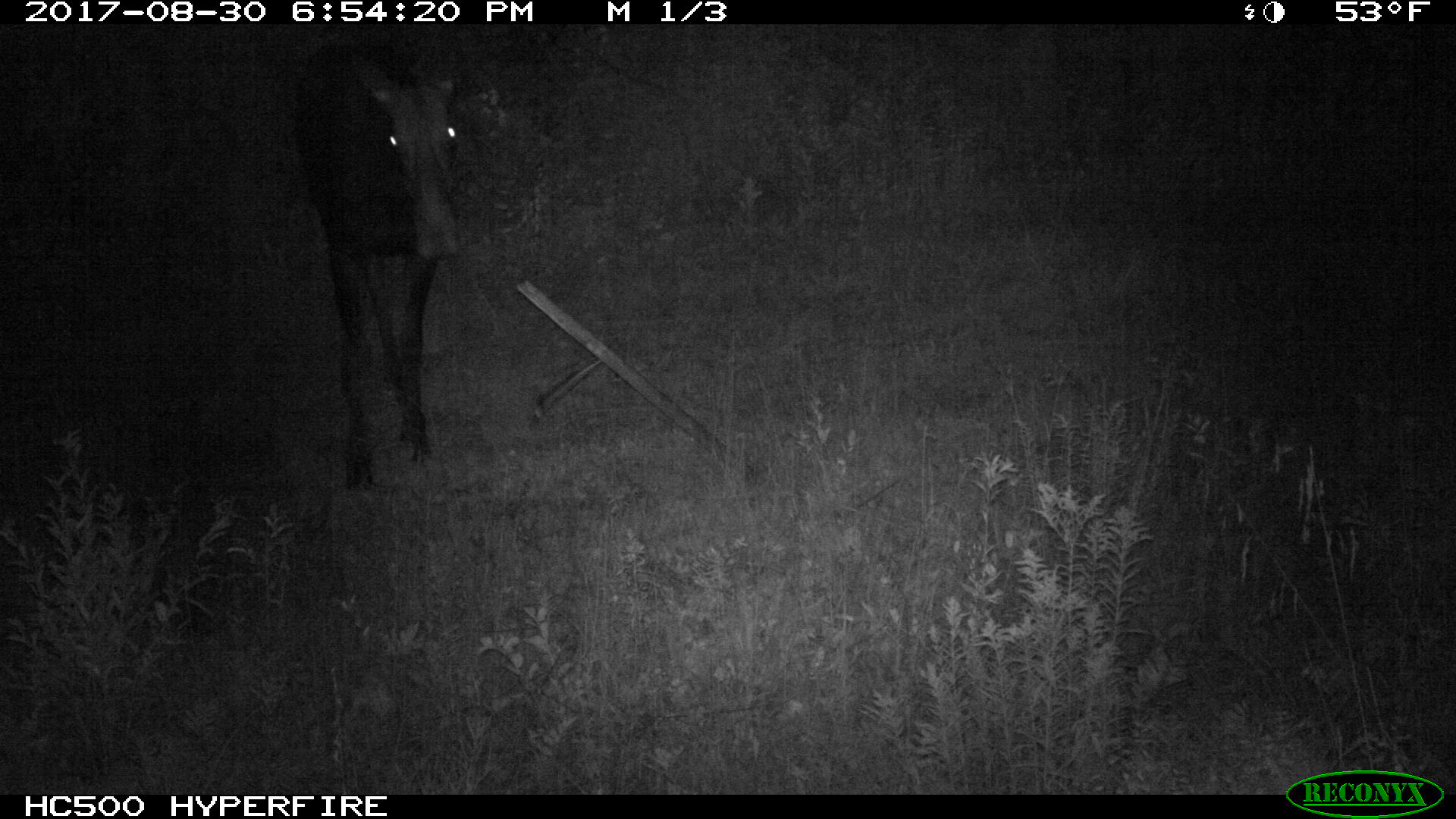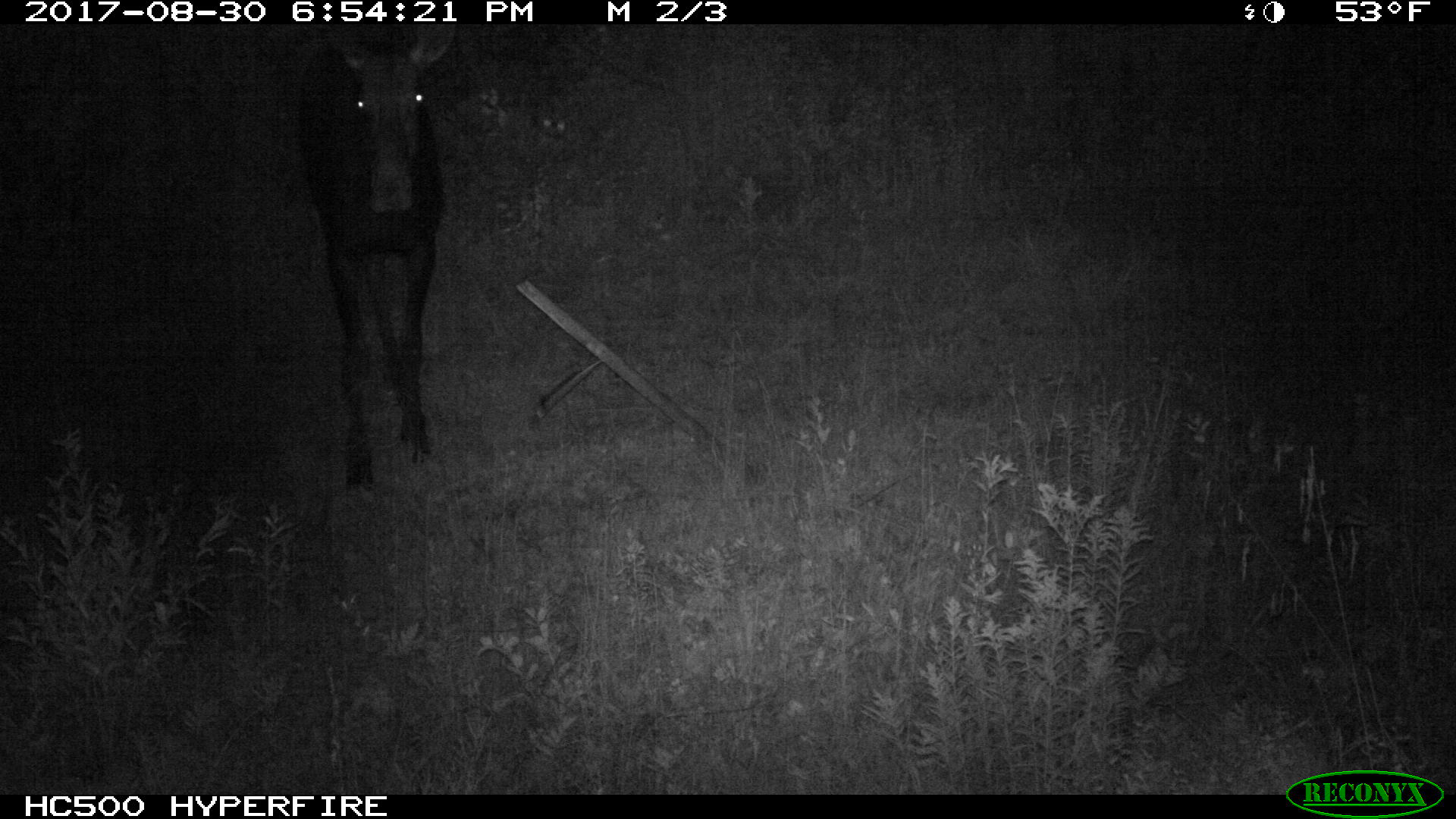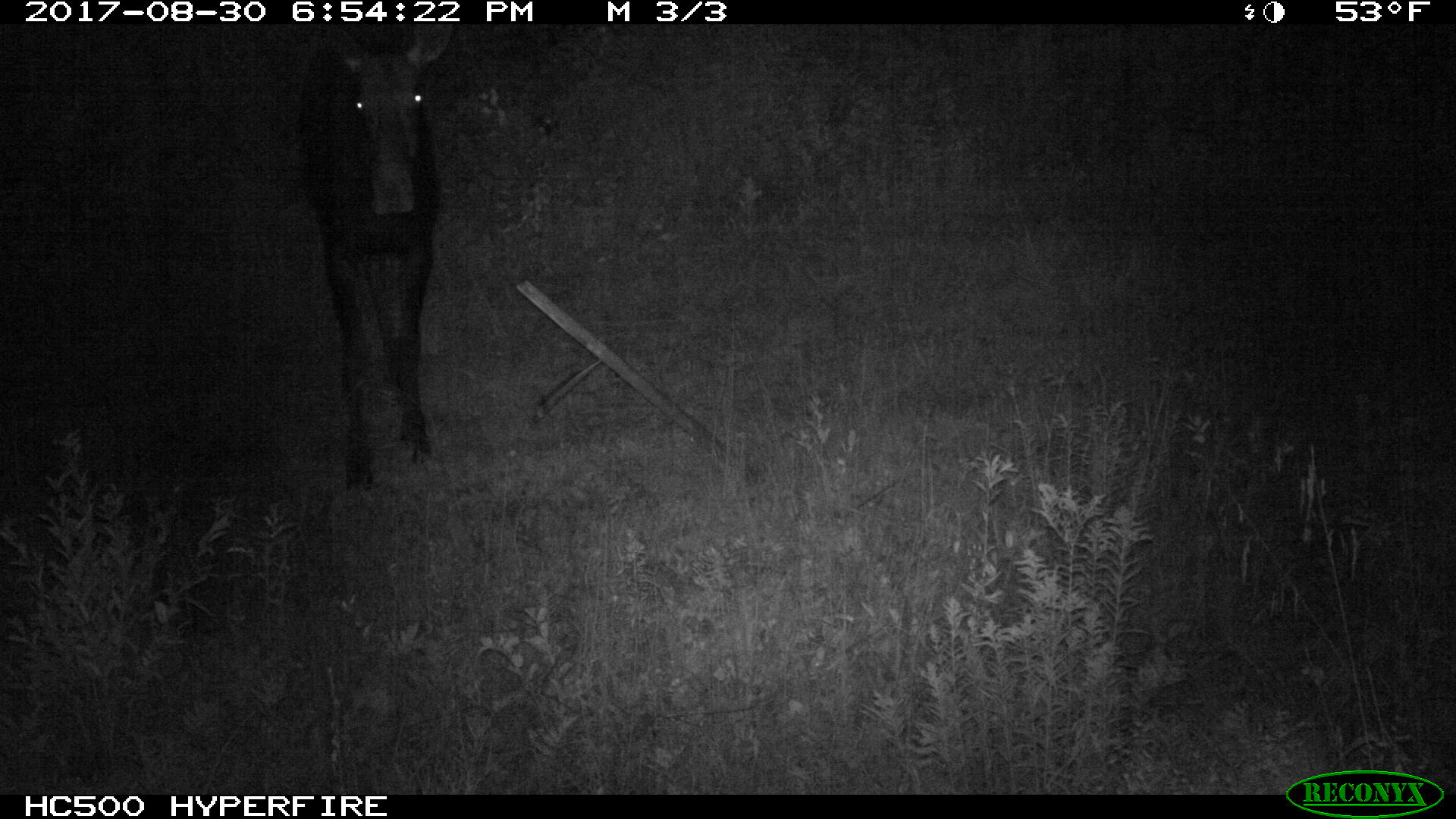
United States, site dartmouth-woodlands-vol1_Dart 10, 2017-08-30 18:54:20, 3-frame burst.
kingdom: Animalia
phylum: Chordata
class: Mammalia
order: Artiodactyla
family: Cervidae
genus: Alces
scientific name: Alces alces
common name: moose